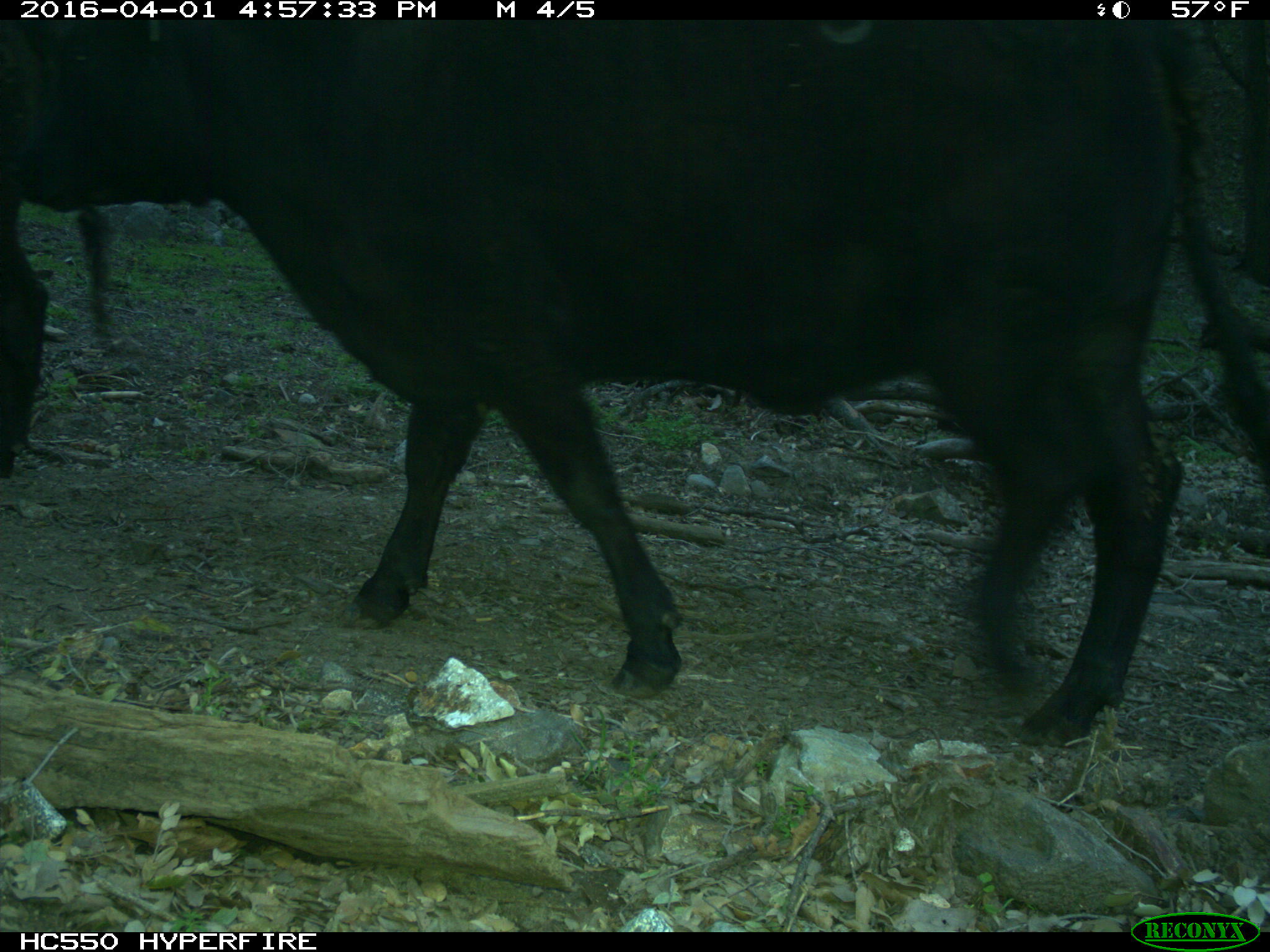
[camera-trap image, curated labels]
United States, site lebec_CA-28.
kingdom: Animalia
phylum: Chordata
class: Mammalia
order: Artiodactyla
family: Bovidae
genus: Bos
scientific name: Bos taurus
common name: domestic cow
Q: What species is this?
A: Bos taurus (domestic cow).